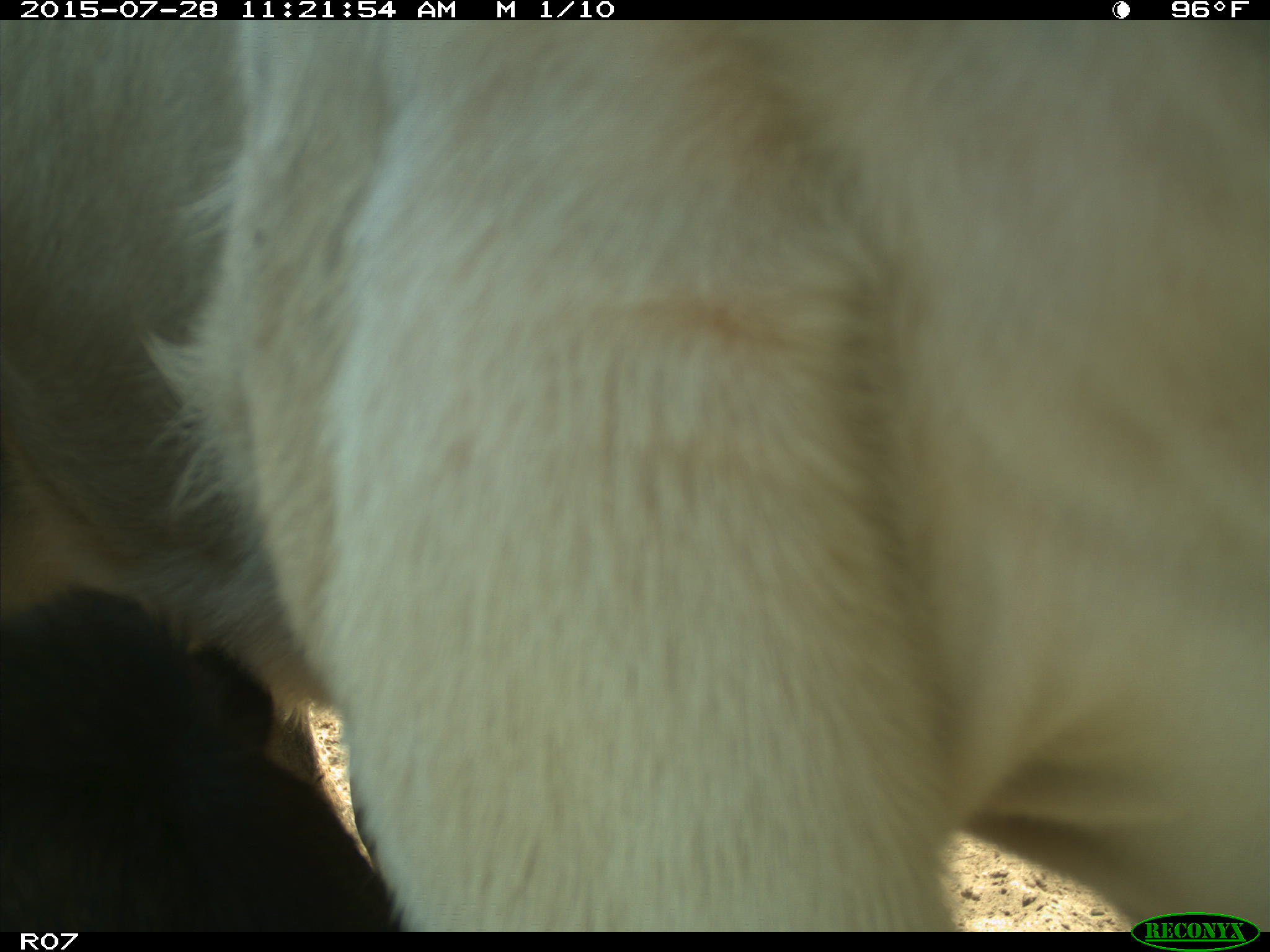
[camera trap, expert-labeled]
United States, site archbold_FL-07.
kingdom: Animalia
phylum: Chordata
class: Mammalia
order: Artiodactyla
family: Bovidae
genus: Bos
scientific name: Bos taurus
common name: domestic cow